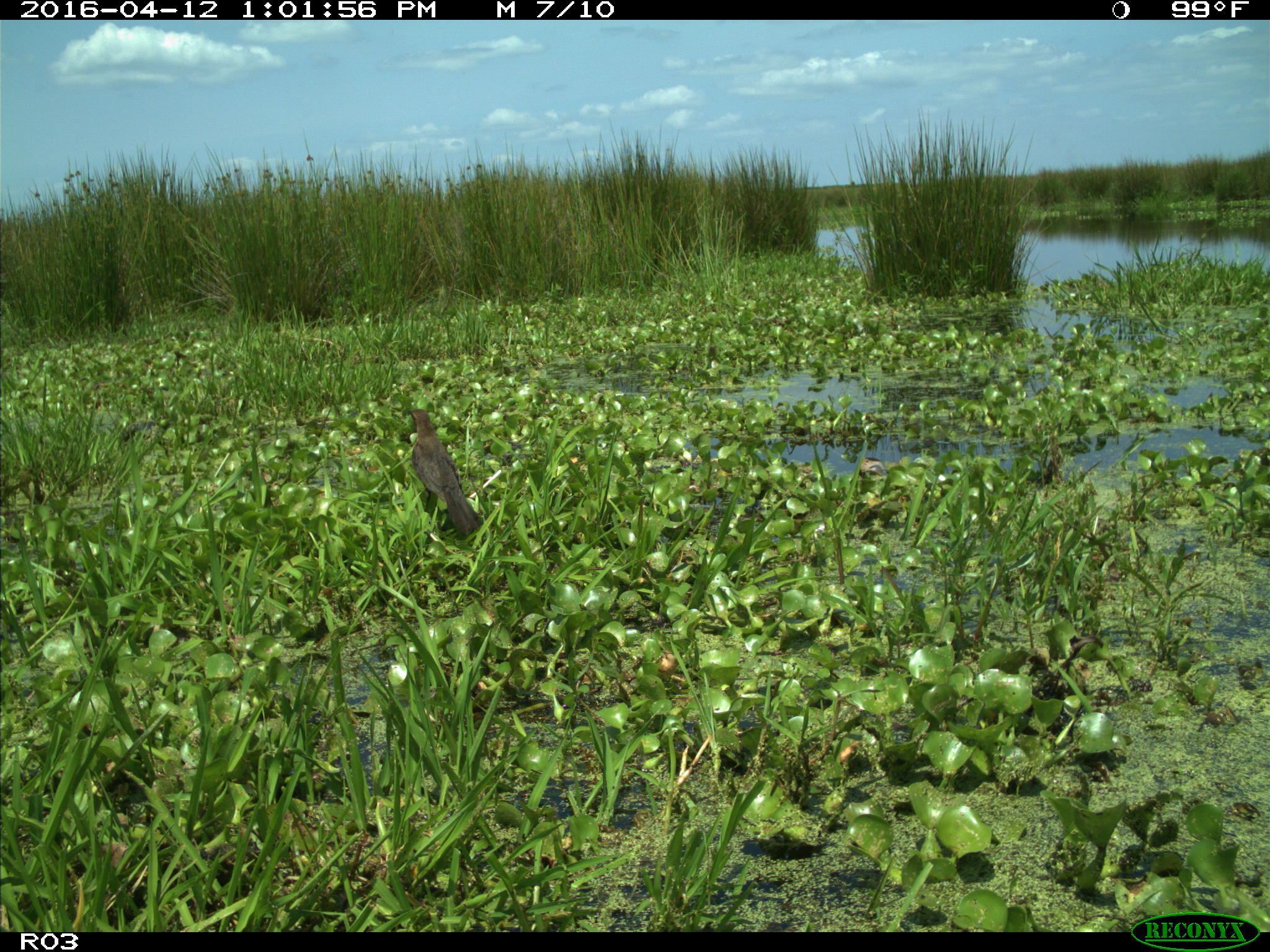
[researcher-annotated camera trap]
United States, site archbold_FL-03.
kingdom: Animalia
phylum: Chordata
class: Mammalia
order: Artiodactyla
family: Bovidae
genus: Bos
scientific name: Bos taurus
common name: domestic cow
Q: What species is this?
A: Bos taurus (domestic cow).